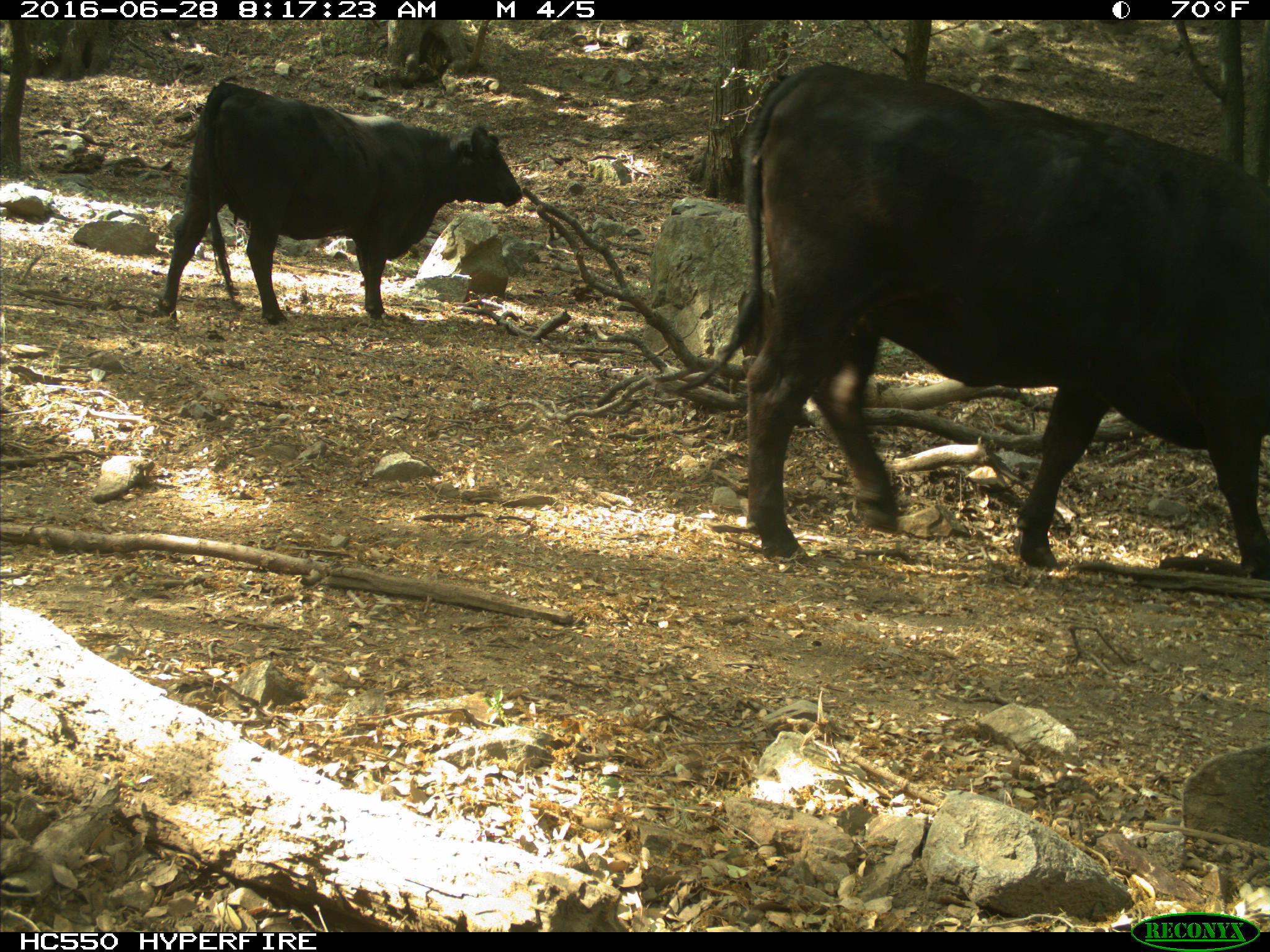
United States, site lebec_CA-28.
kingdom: Animalia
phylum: Chordata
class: Mammalia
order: Artiodactyla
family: Bovidae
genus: Bos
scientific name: Bos taurus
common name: domestic cow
Bos taurus (domestic cow).